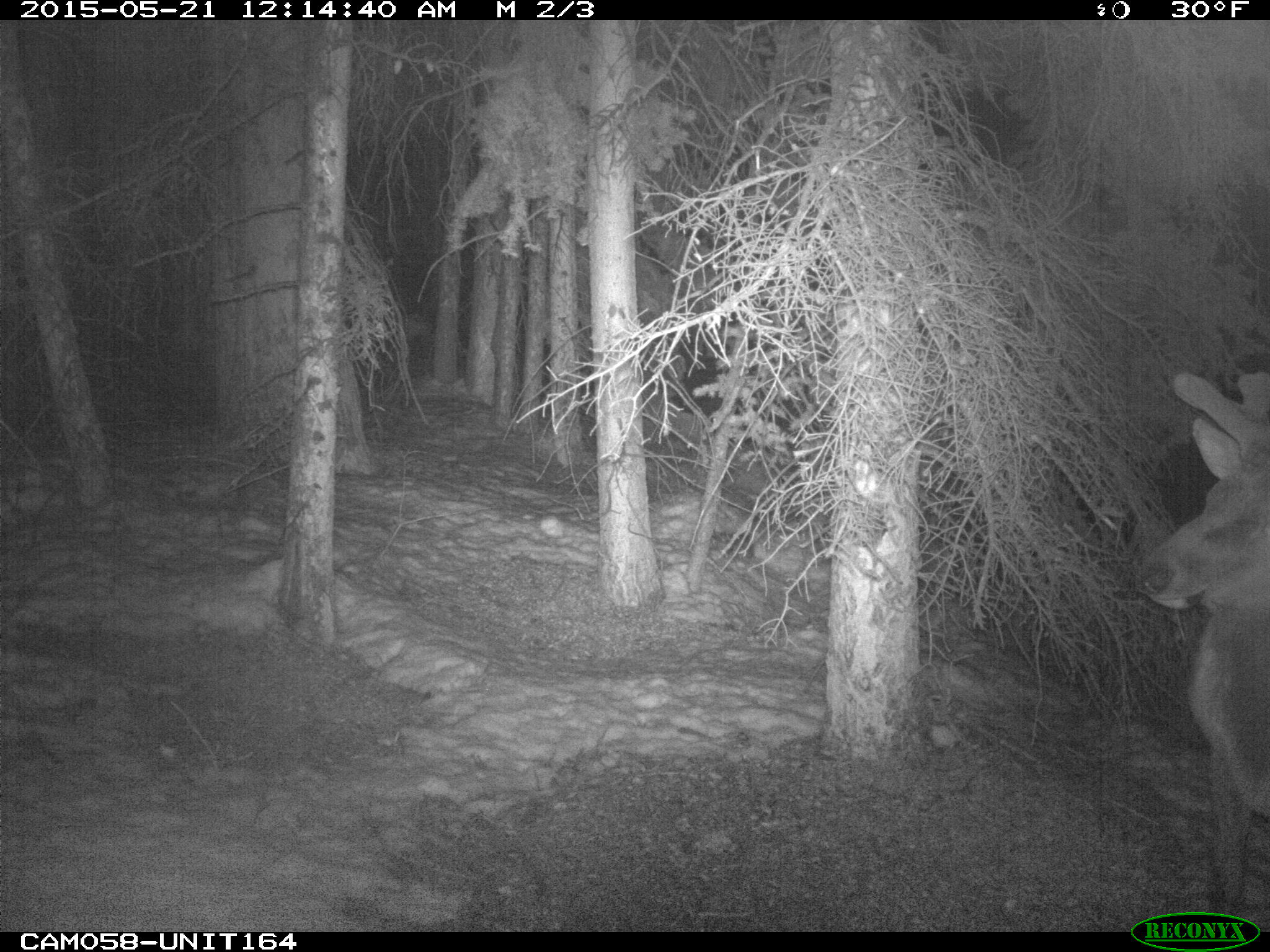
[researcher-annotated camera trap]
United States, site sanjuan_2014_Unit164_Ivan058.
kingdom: Animalia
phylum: Chordata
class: Mammalia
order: Artiodactyla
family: Cervidae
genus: Cervus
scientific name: Cervus elaphus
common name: red deer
Cervus elaphus (red deer).